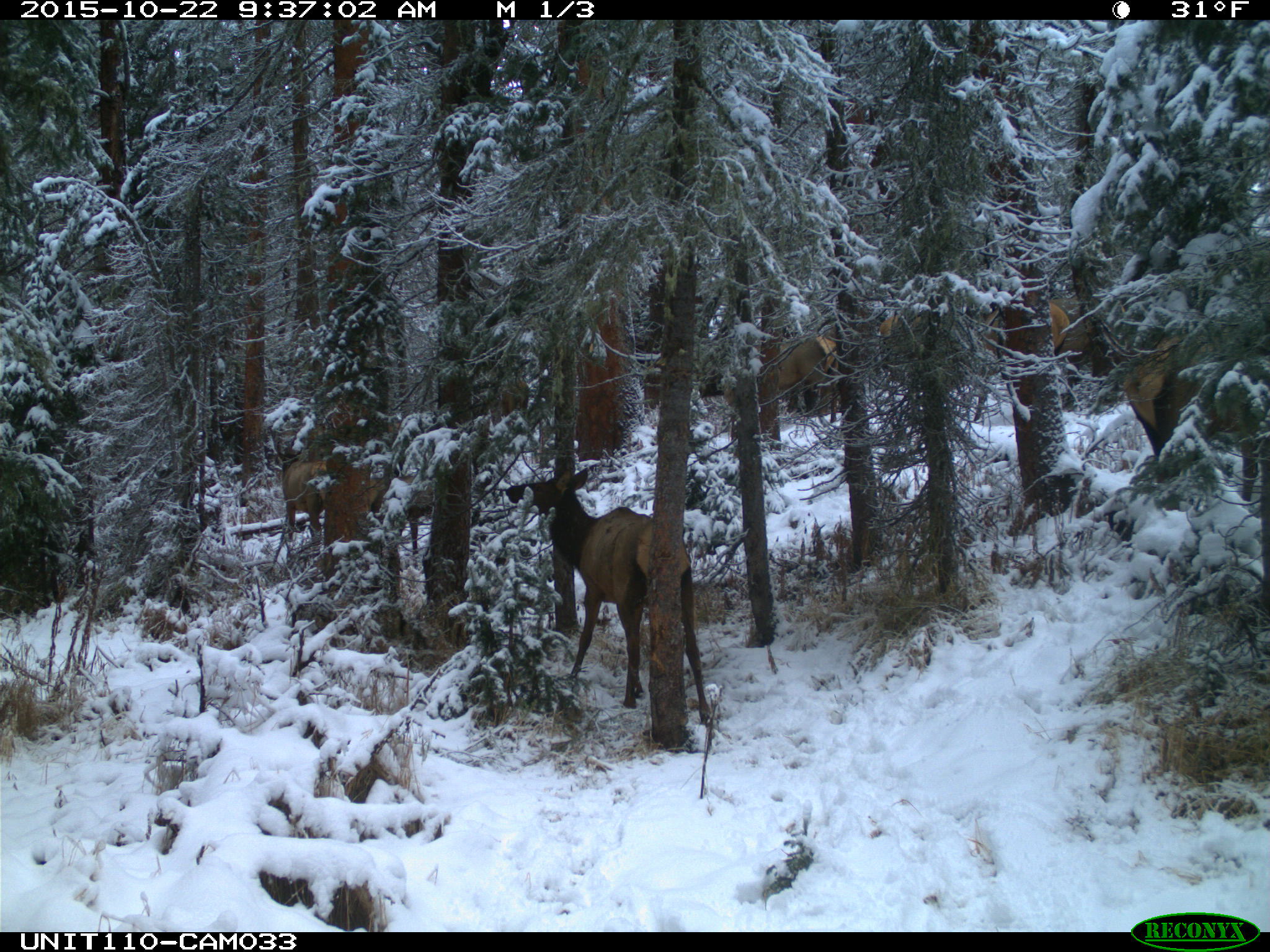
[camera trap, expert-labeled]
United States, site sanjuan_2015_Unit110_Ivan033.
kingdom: Animalia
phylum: Chordata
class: Mammalia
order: Artiodactyla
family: Cervidae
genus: Cervus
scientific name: Cervus elaphus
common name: red deer